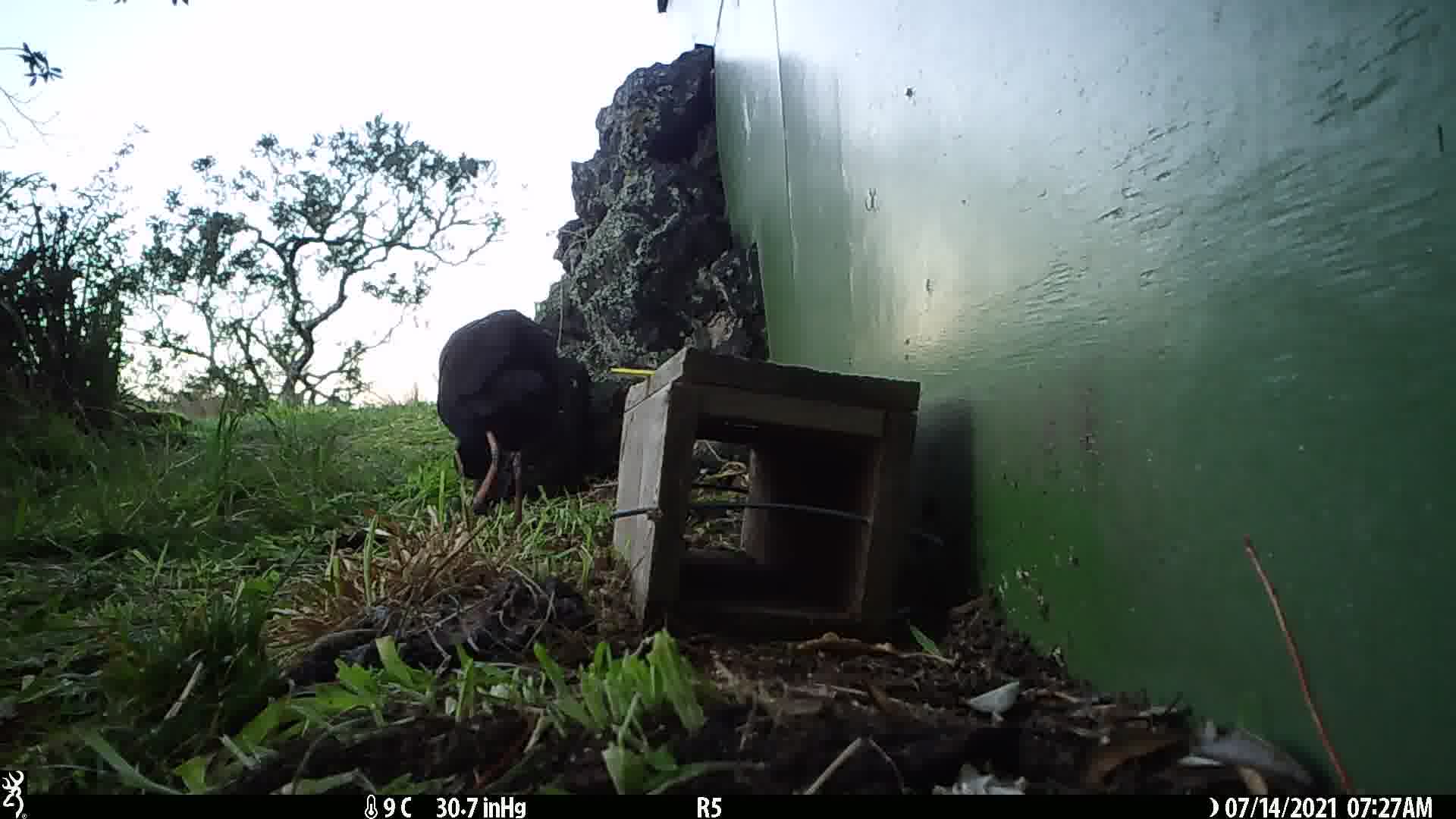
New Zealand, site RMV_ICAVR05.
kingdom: Animalia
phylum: Chordata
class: Aves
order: Gruiformes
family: Rallidae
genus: Porphyrio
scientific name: Porphyrio melanotus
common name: australasian swamphen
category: pukeko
Pukeko (australasian swamphen) (Porphyrio melanotus).